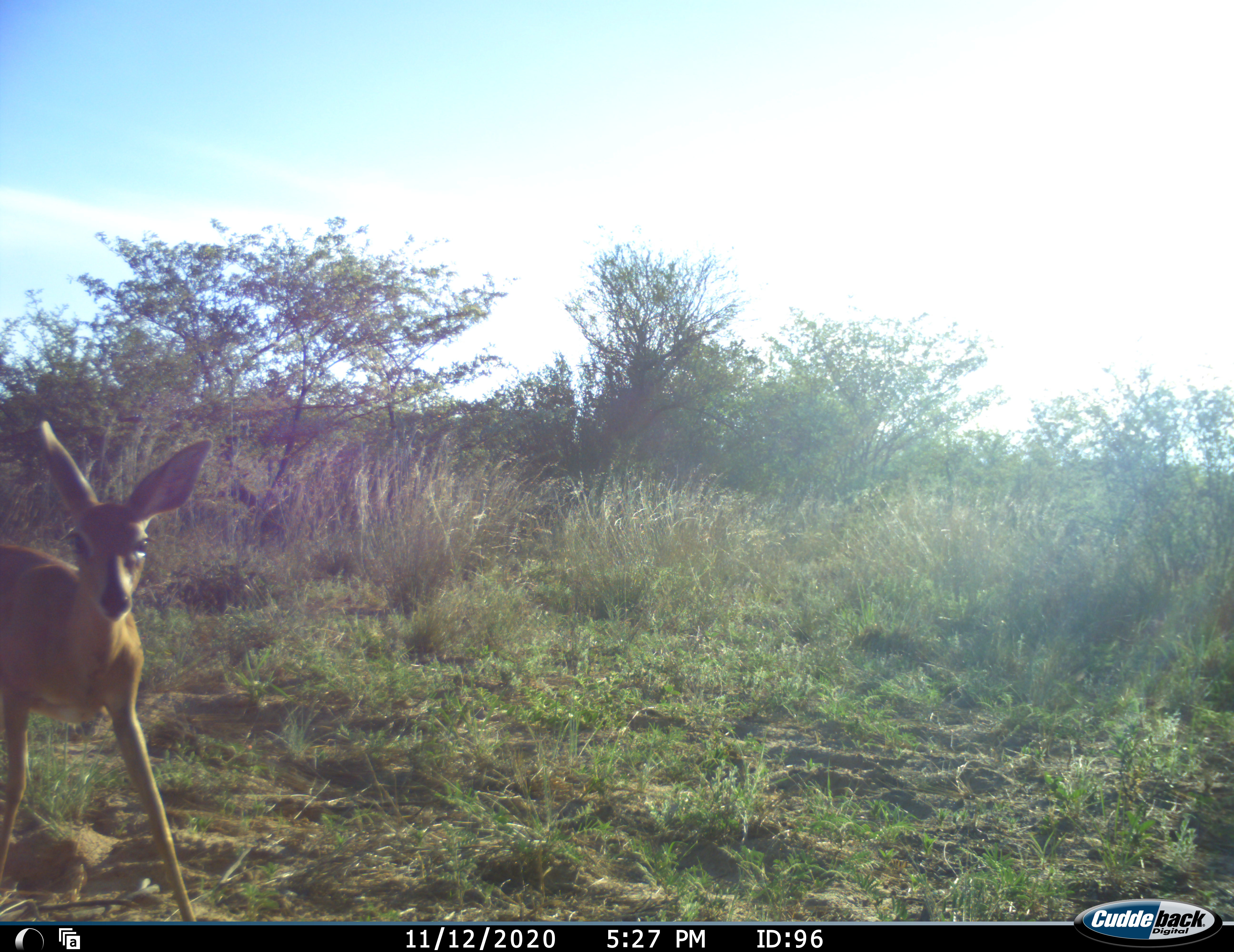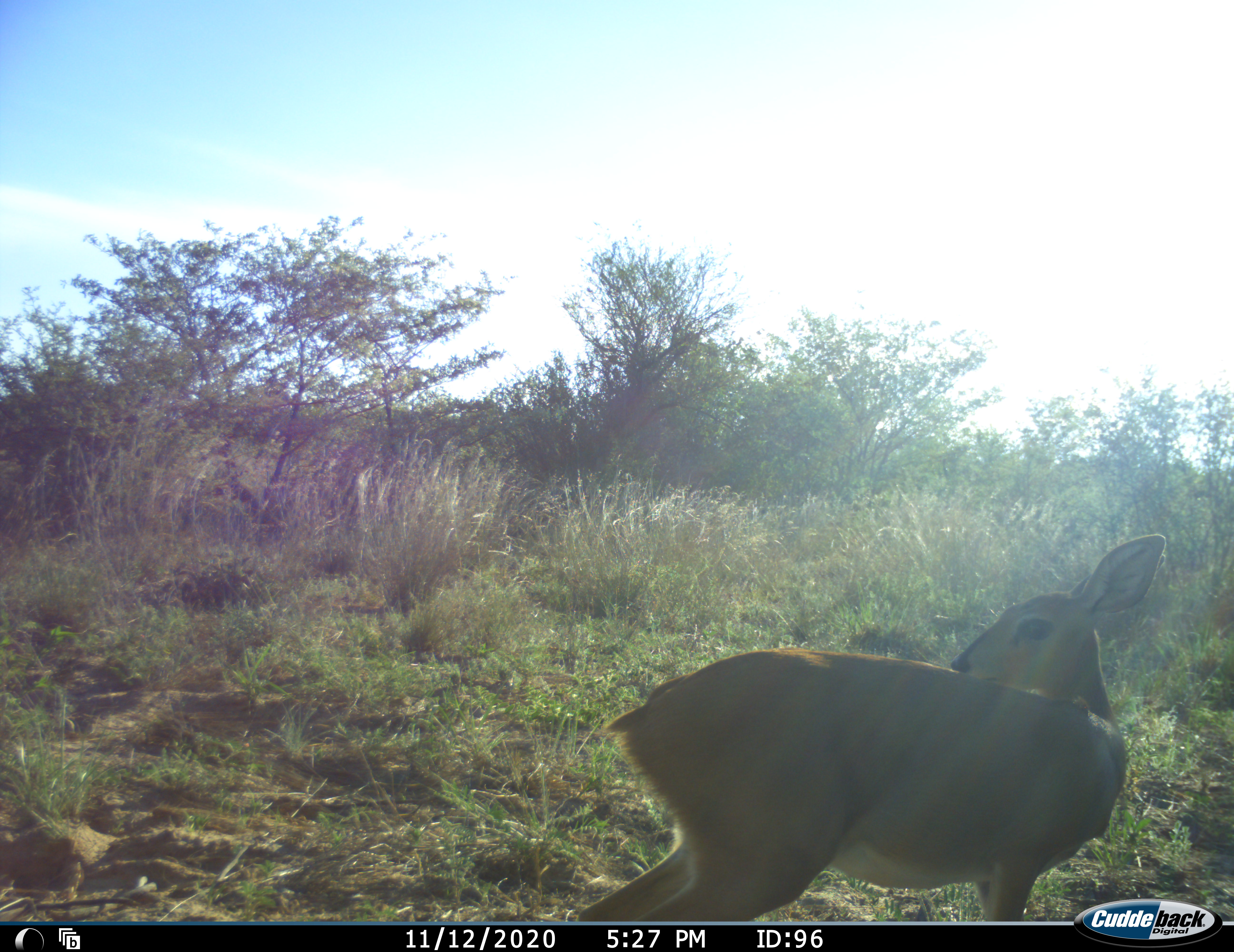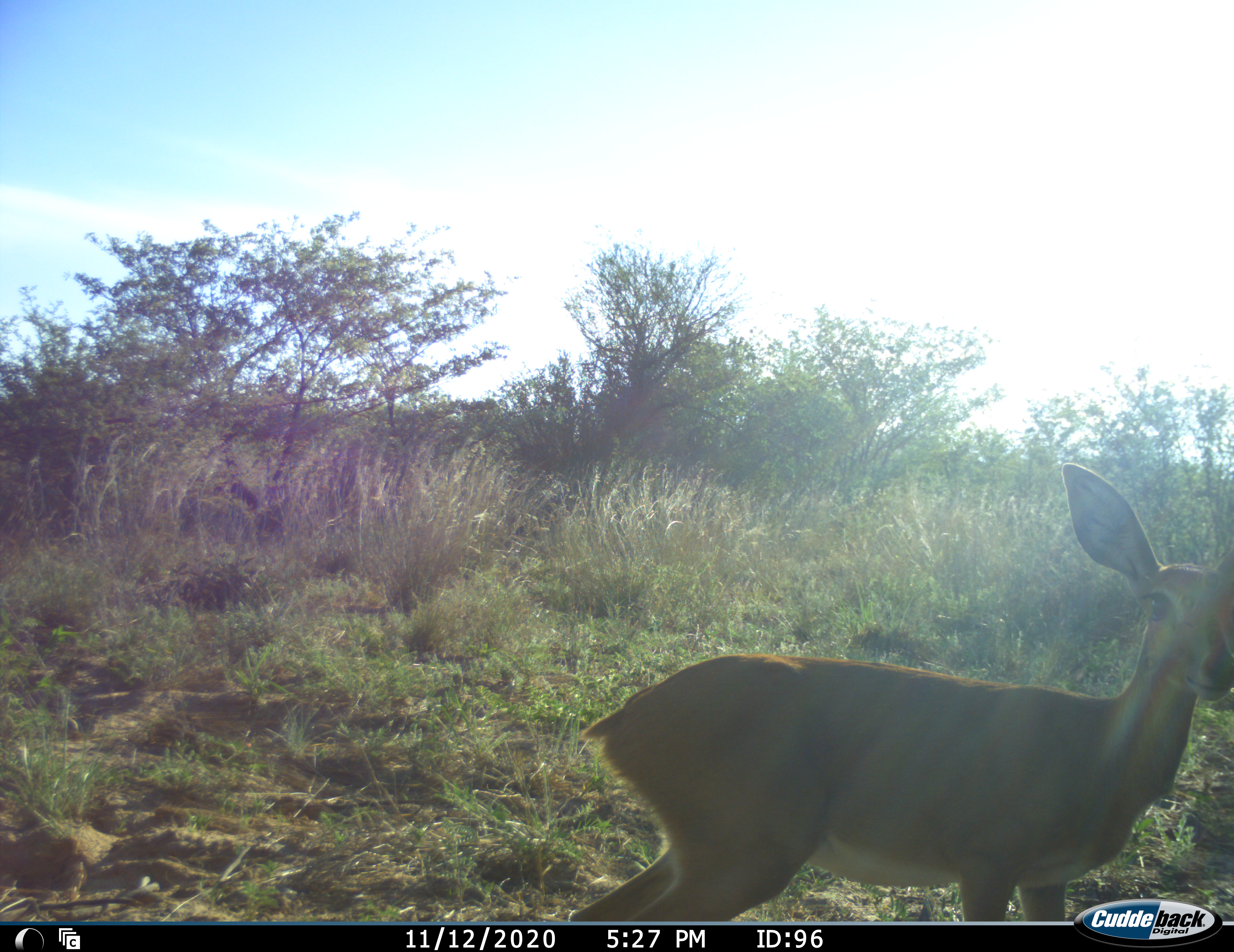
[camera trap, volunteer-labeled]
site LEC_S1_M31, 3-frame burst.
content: unidentified animal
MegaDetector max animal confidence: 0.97